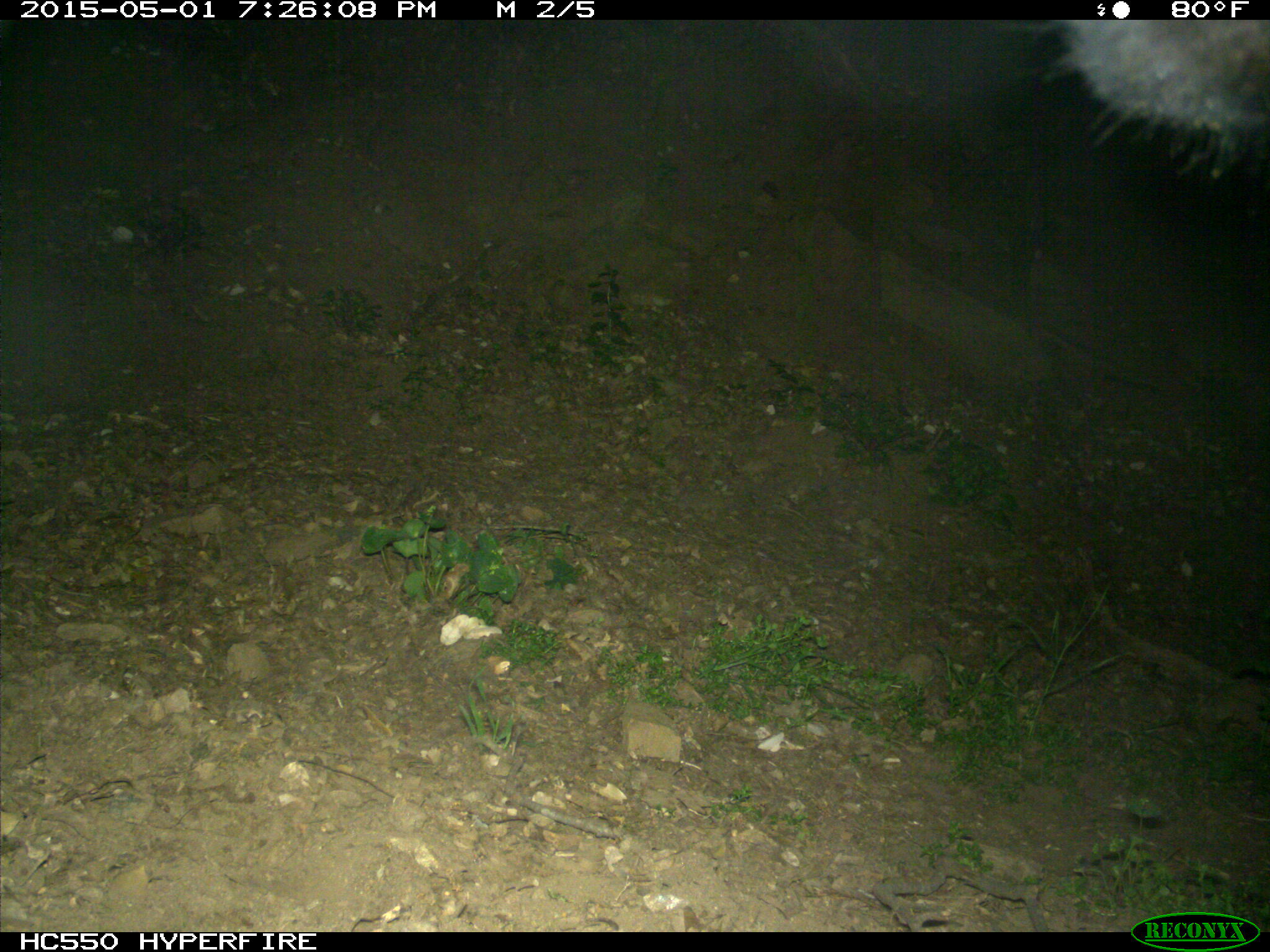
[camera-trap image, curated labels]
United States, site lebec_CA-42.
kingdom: Animalia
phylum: Chordata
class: Mammalia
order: Artiodactyla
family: Bovidae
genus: Bos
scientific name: Bos taurus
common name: domestic cow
Bos taurus (domestic cow).